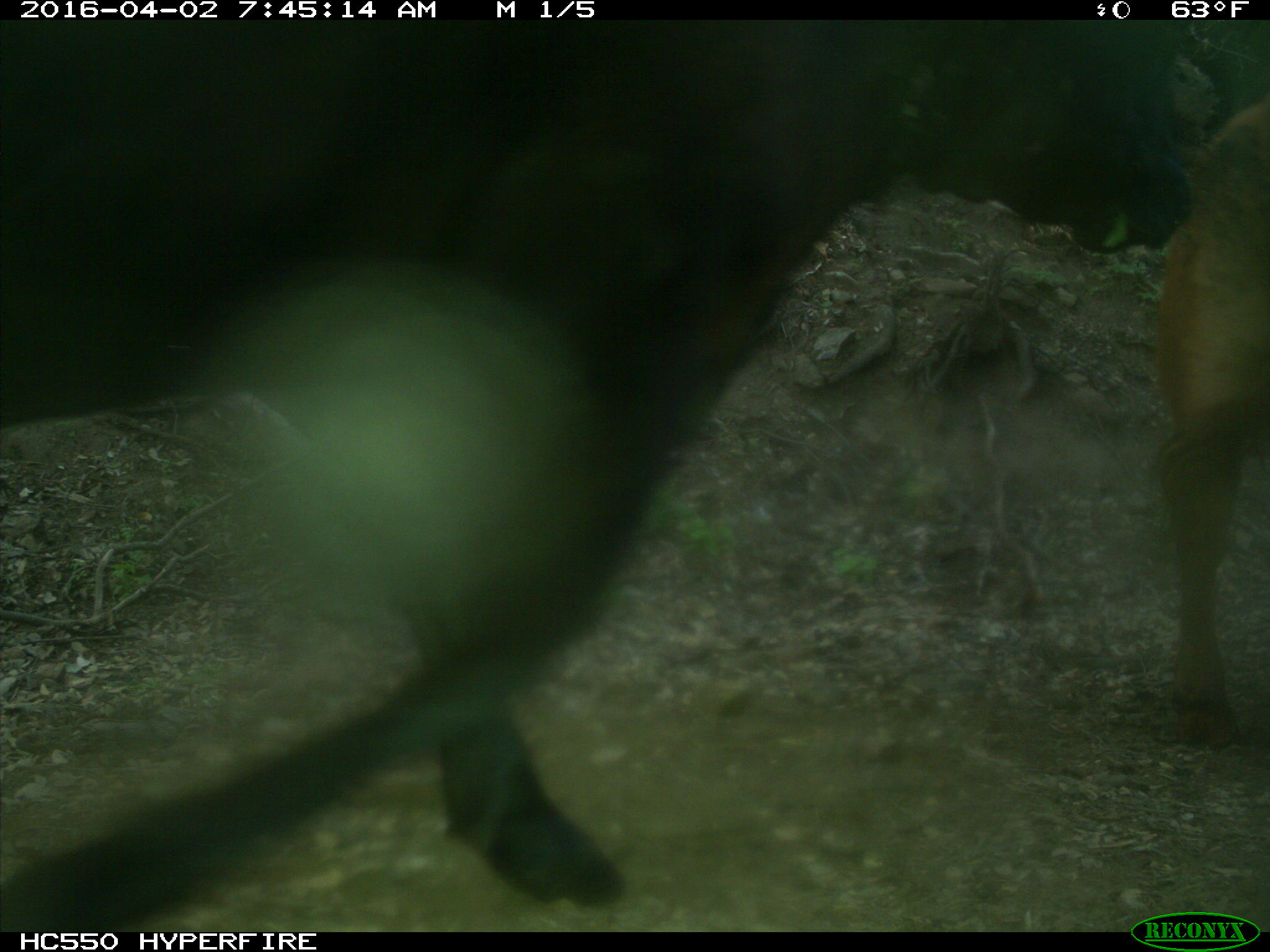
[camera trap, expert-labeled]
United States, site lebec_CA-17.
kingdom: Animalia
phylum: Chordata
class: Mammalia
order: Artiodactyla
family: Bovidae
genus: Bos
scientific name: Bos taurus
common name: domestic cow